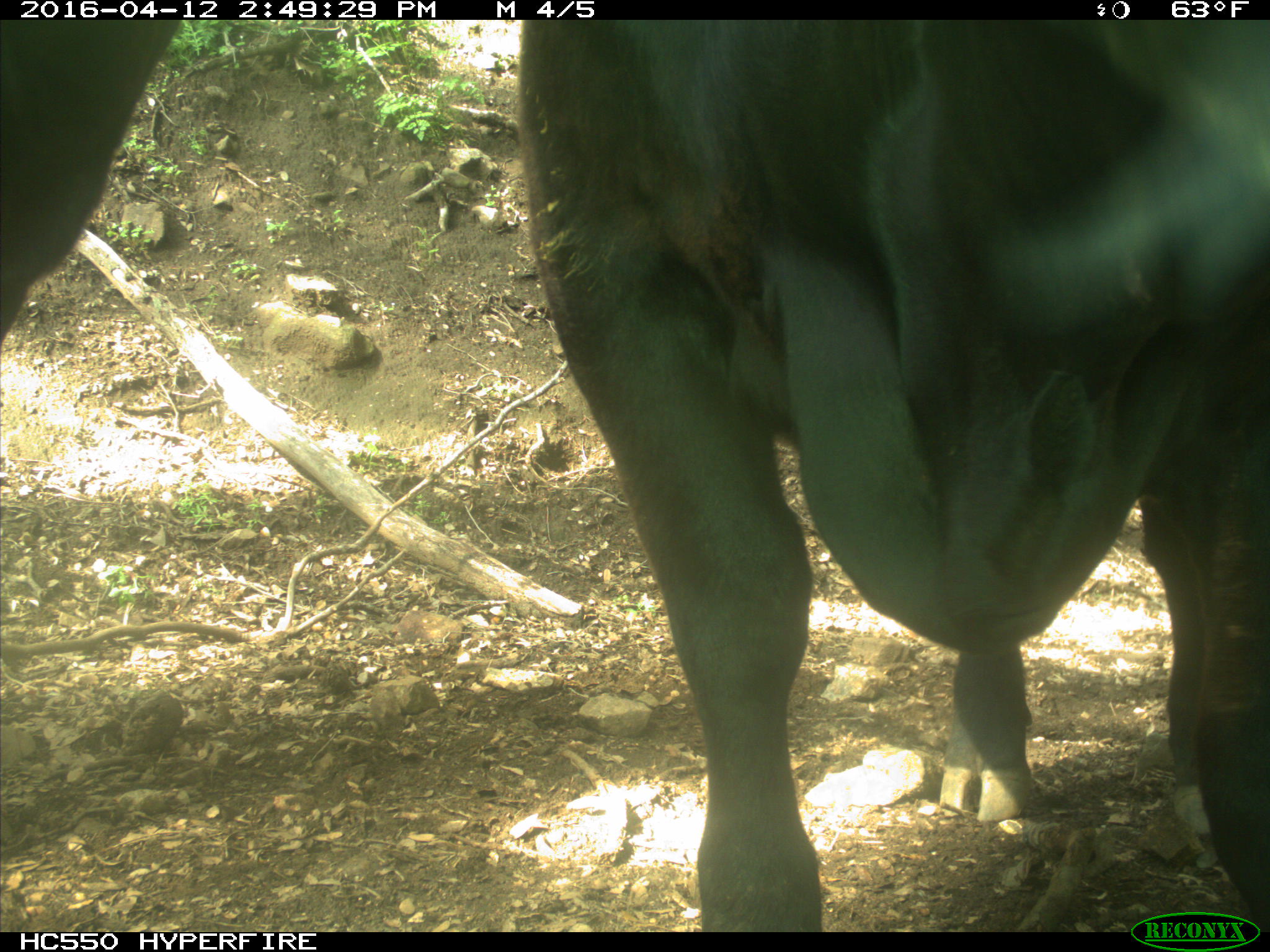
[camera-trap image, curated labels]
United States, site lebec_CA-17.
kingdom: Animalia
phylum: Chordata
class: Mammalia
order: Artiodactyla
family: Bovidae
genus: Bos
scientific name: Bos taurus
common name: domestic cow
Bos taurus (domestic cow).